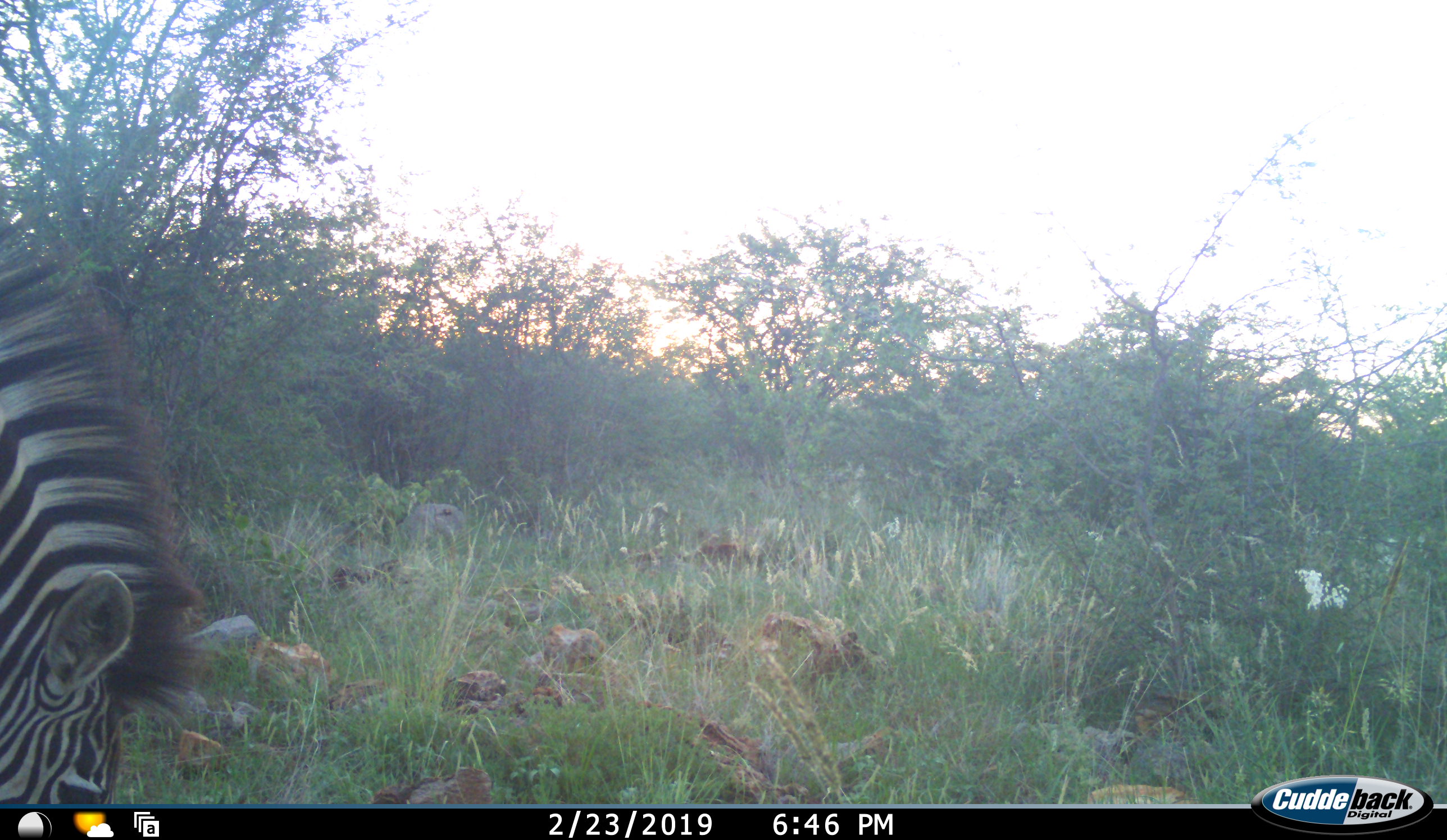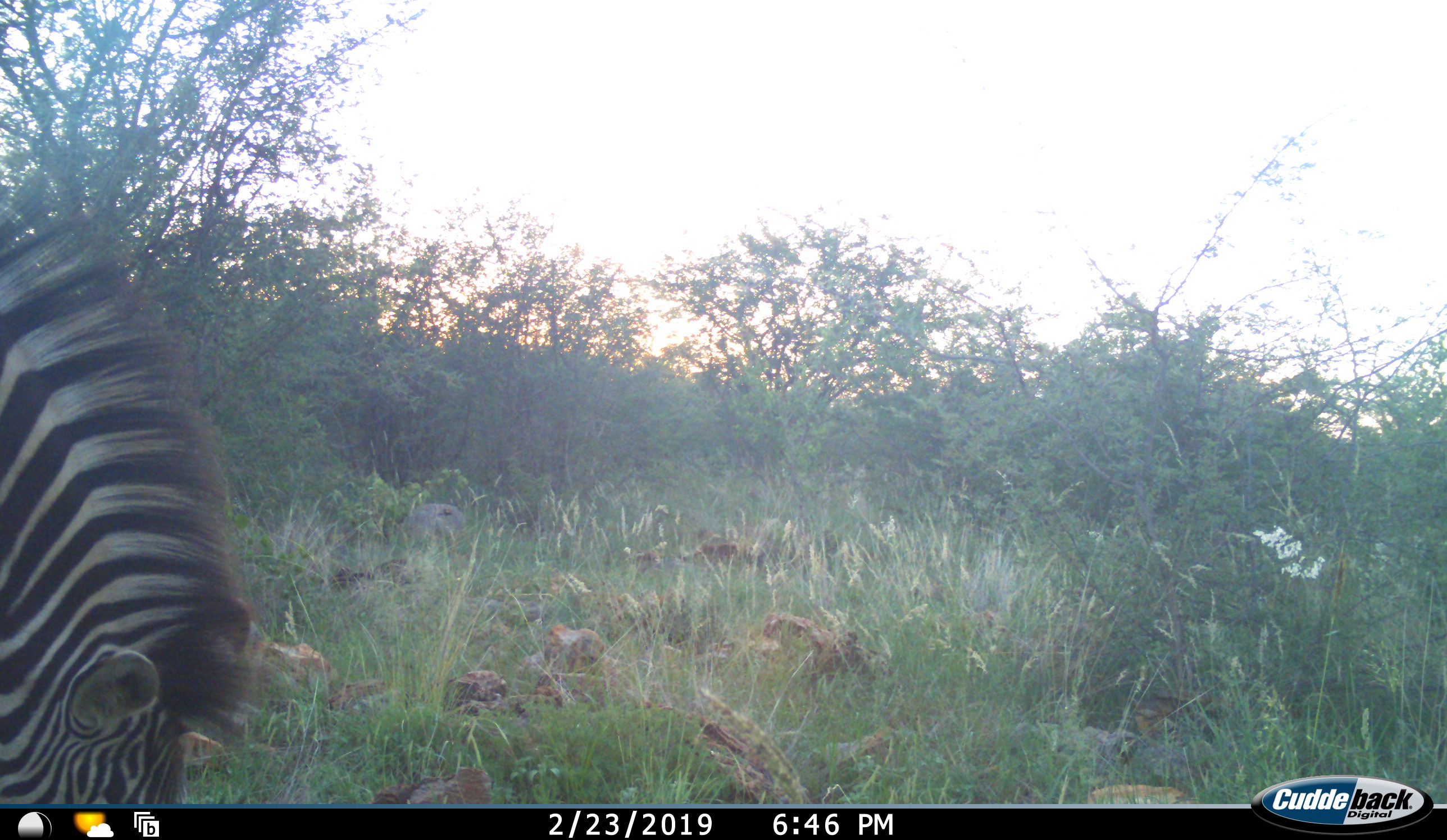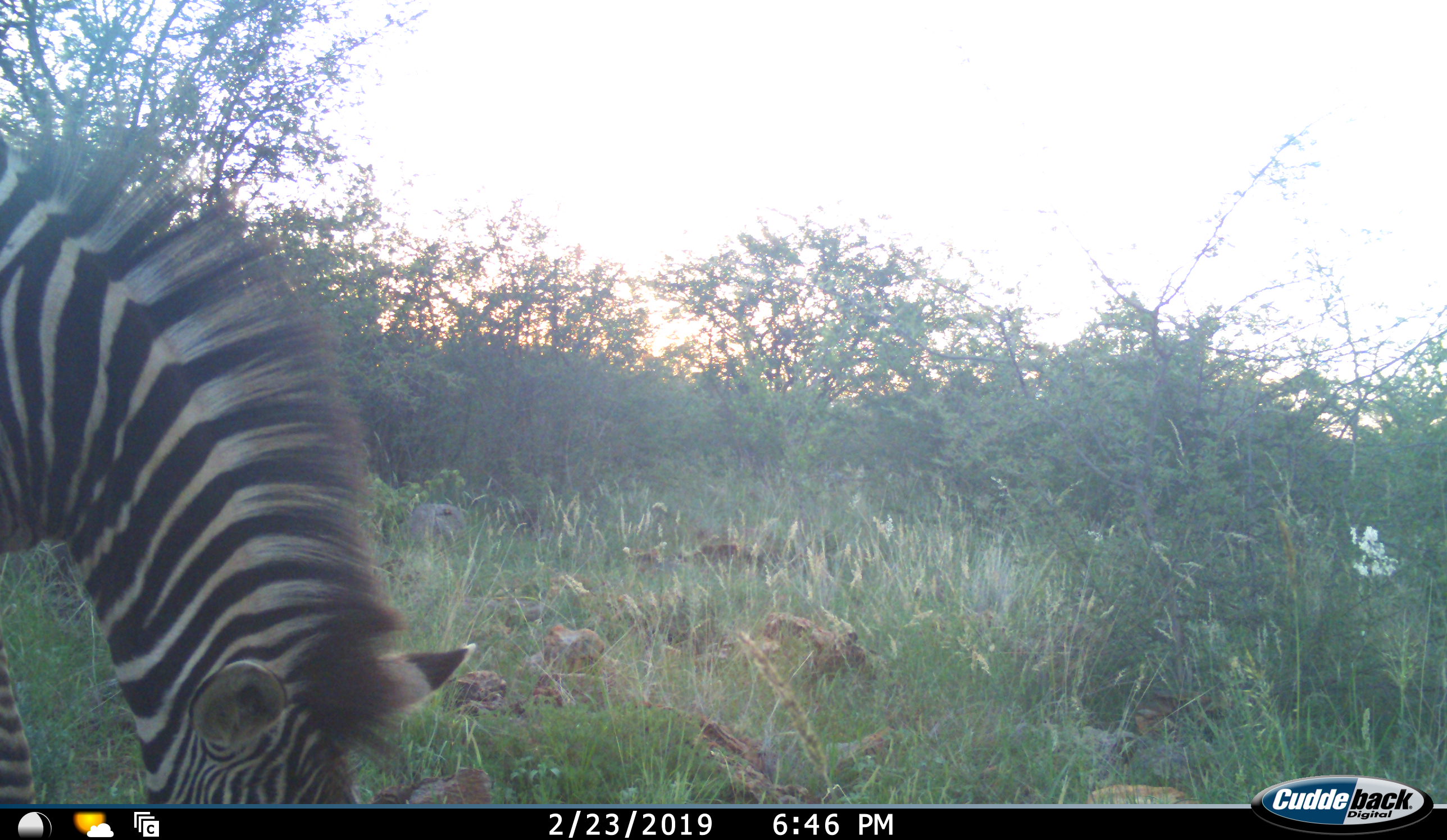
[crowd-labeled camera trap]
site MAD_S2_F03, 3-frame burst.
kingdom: Animalia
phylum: Chordata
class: Mammalia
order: Perissodactyla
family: Equidae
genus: Equus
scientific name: Equus quagga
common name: plains zebra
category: zebraplains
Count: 1.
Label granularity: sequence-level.